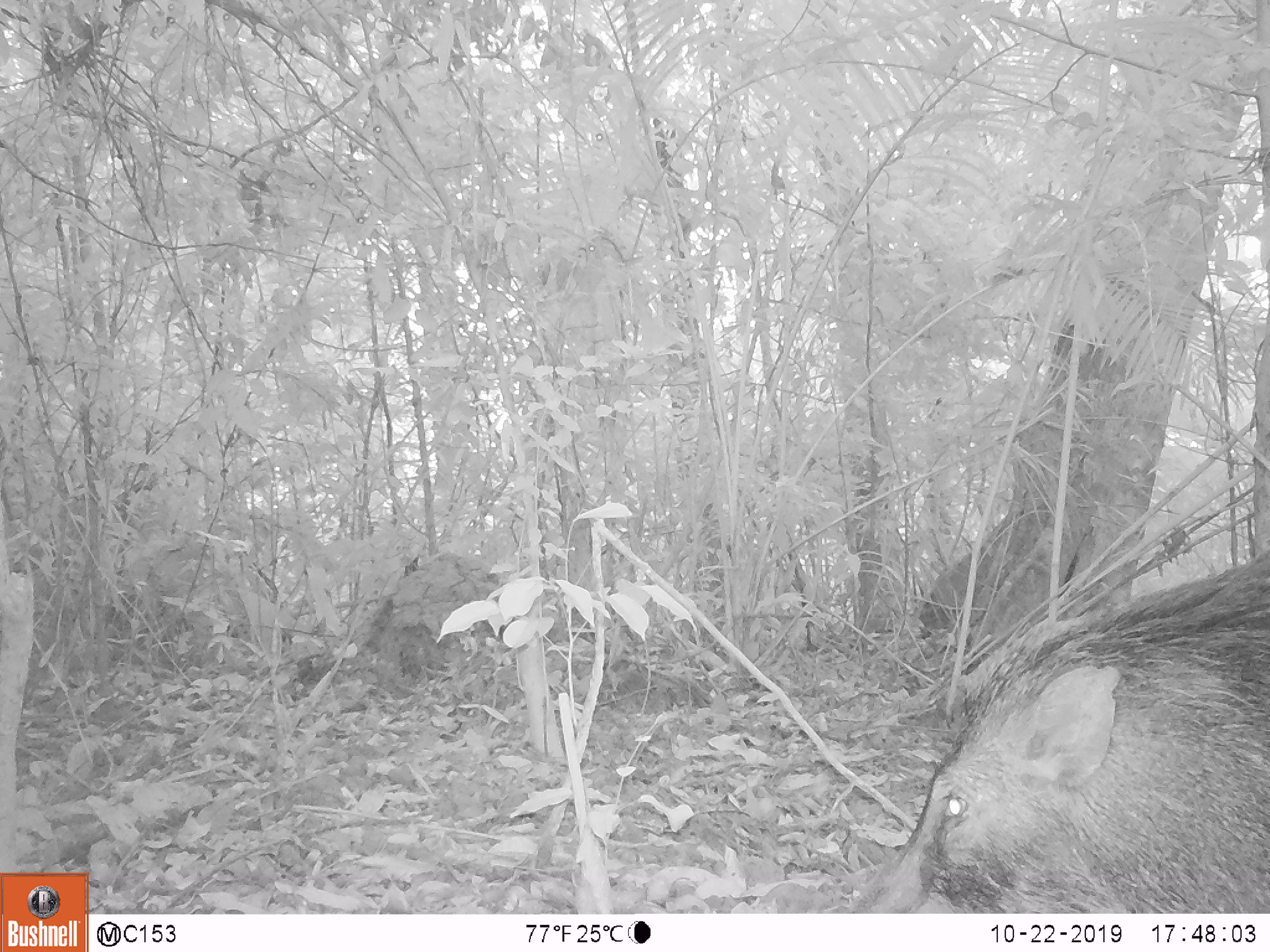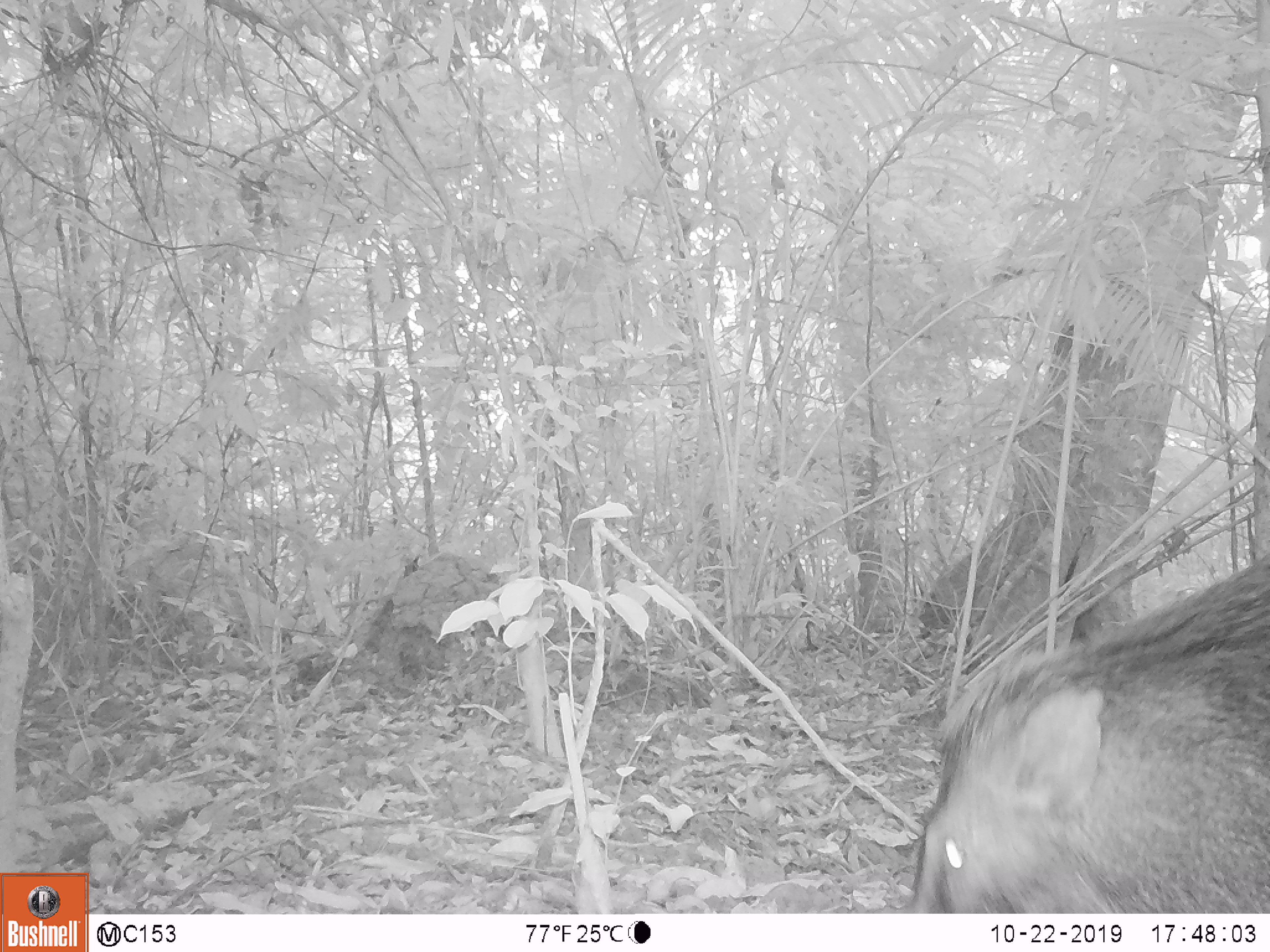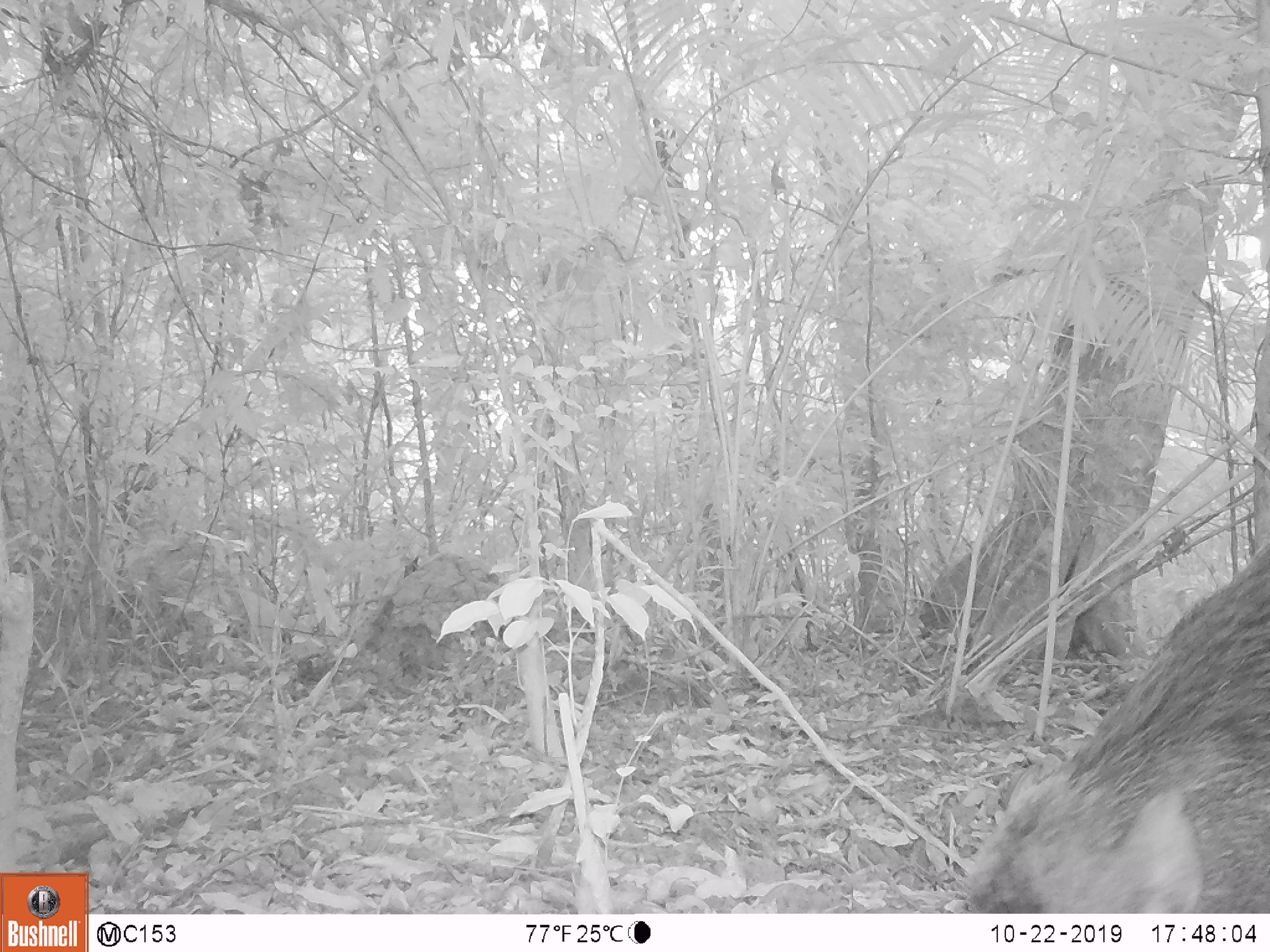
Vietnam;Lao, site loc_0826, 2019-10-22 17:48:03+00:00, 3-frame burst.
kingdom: Animalia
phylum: Chordata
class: Mammalia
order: Artiodactyla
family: Suidae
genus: Sus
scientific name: Sus scrofa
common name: eurasian wild pig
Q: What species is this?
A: Eurasian wild pig (Sus scrofa).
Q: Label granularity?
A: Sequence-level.